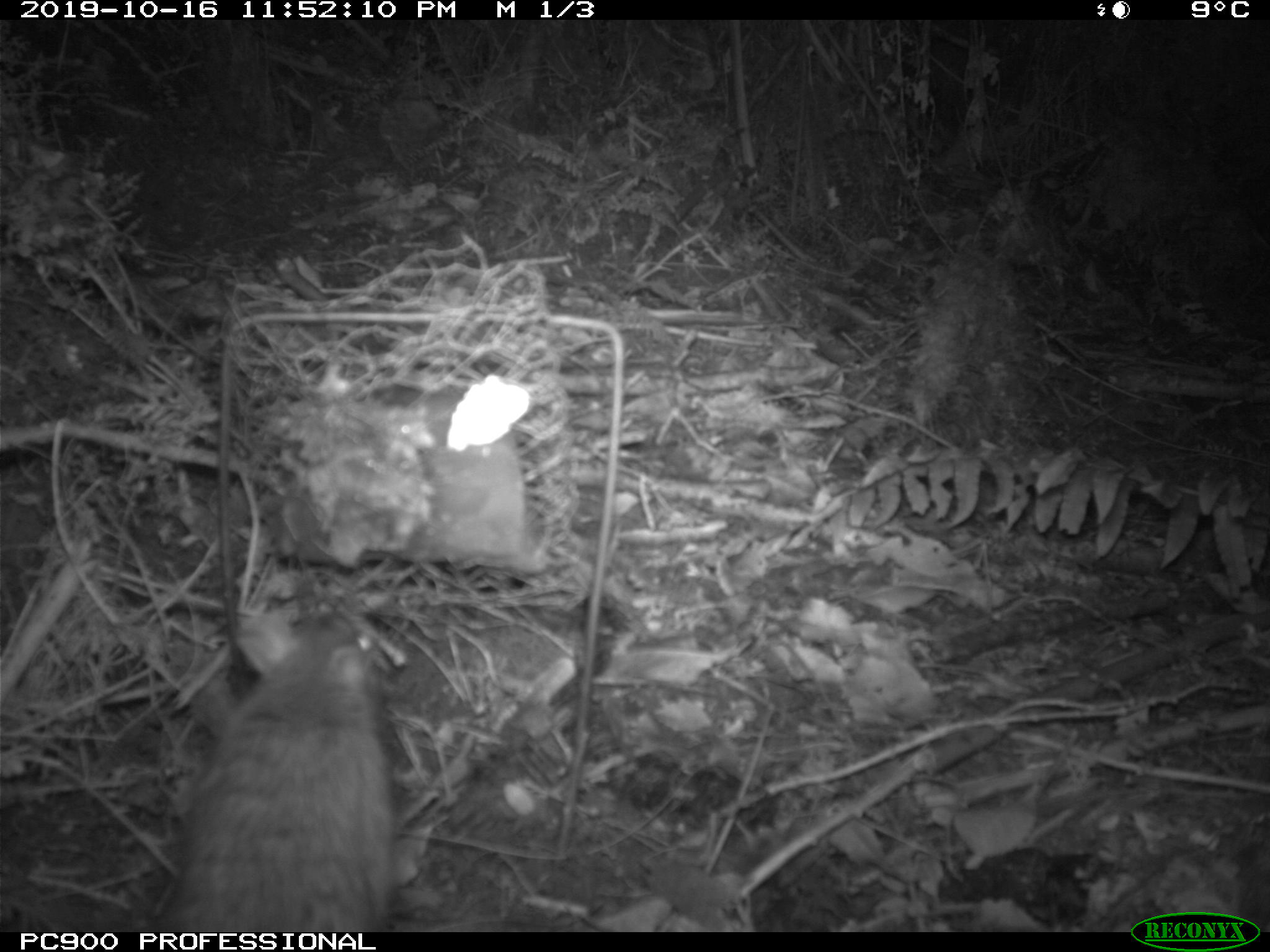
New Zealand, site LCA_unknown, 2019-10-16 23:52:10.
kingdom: Animalia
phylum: Chordata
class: Mammalia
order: Rodentia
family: Muridae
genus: Rattus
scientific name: Rattus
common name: rat